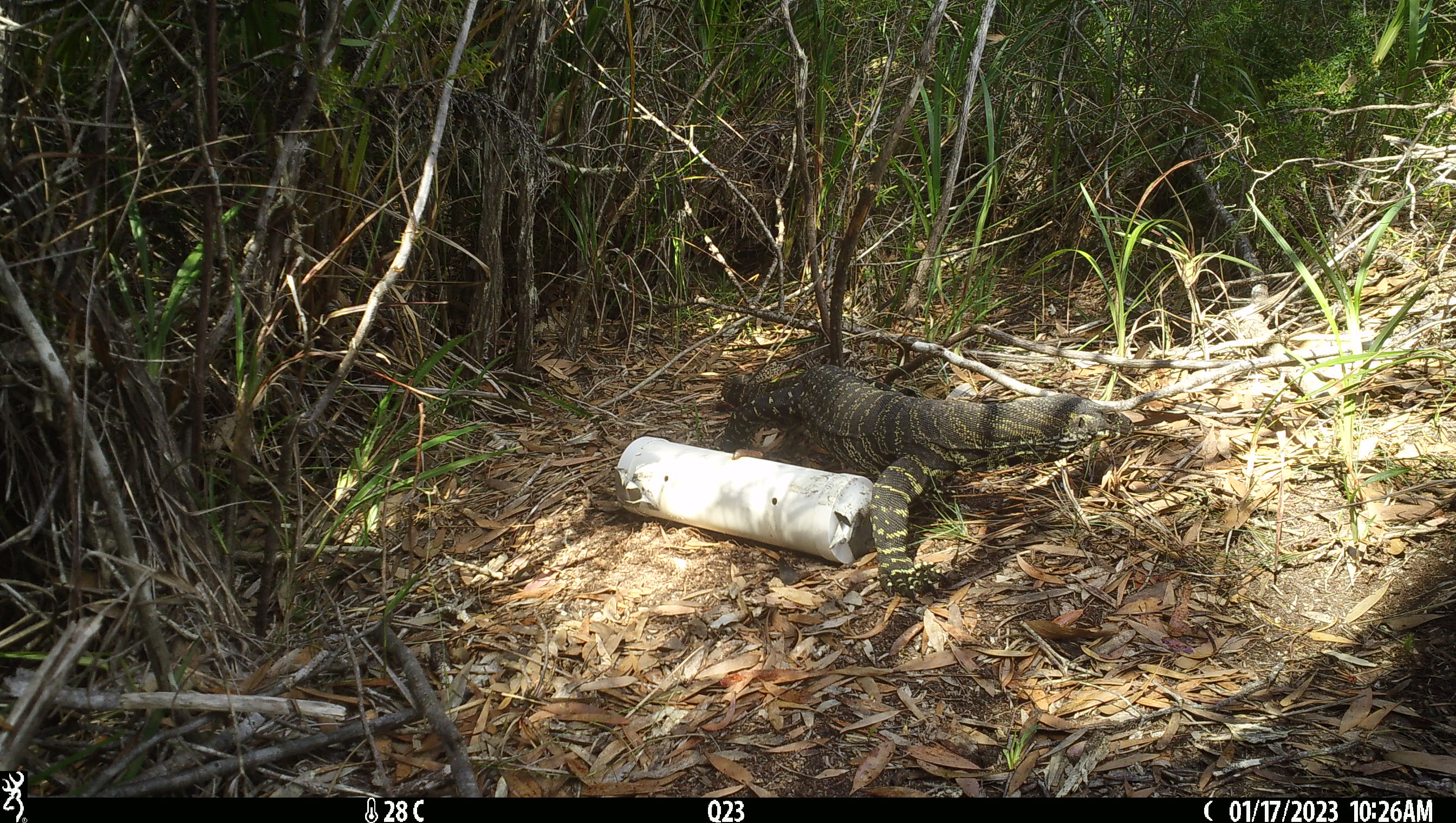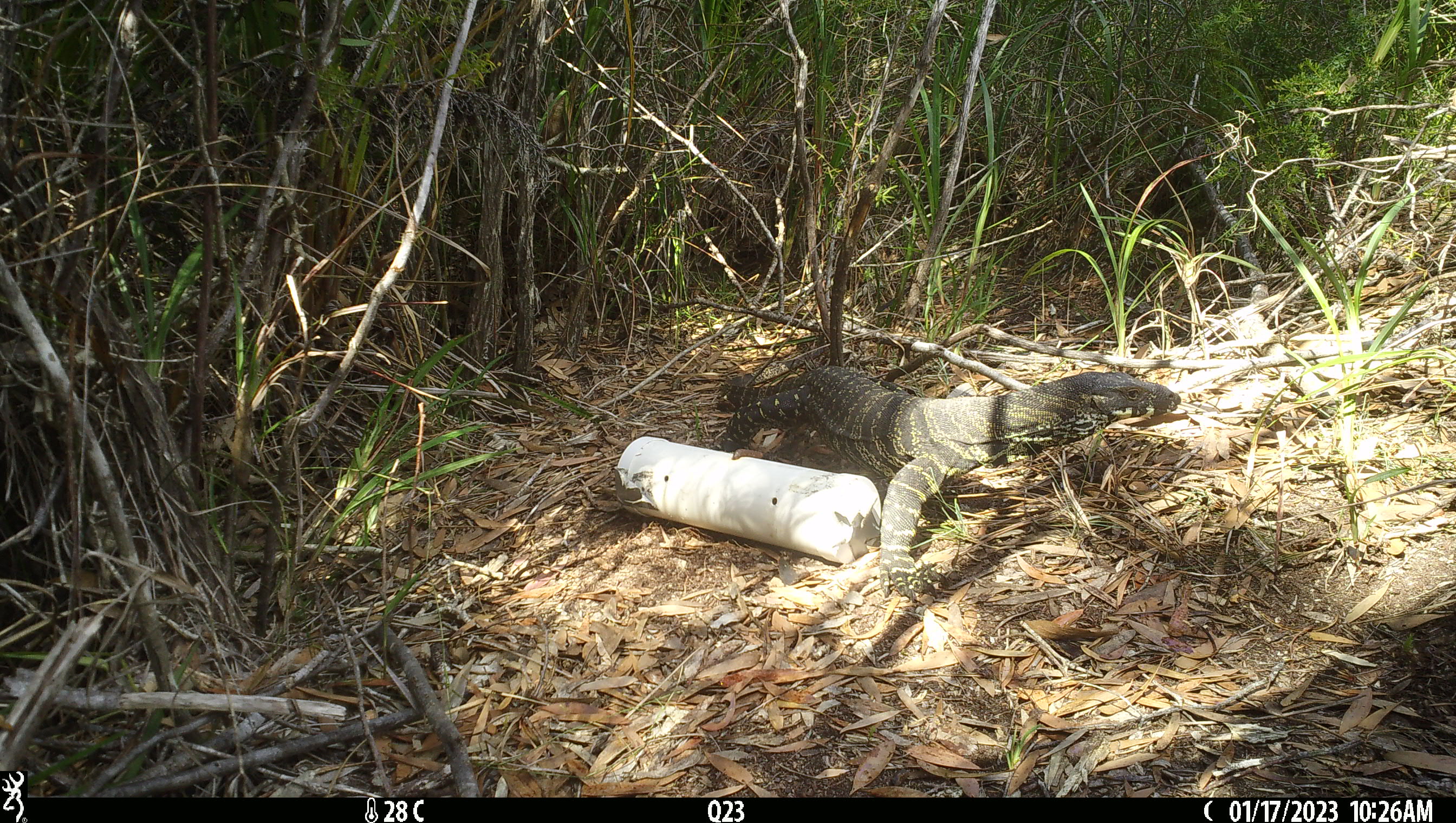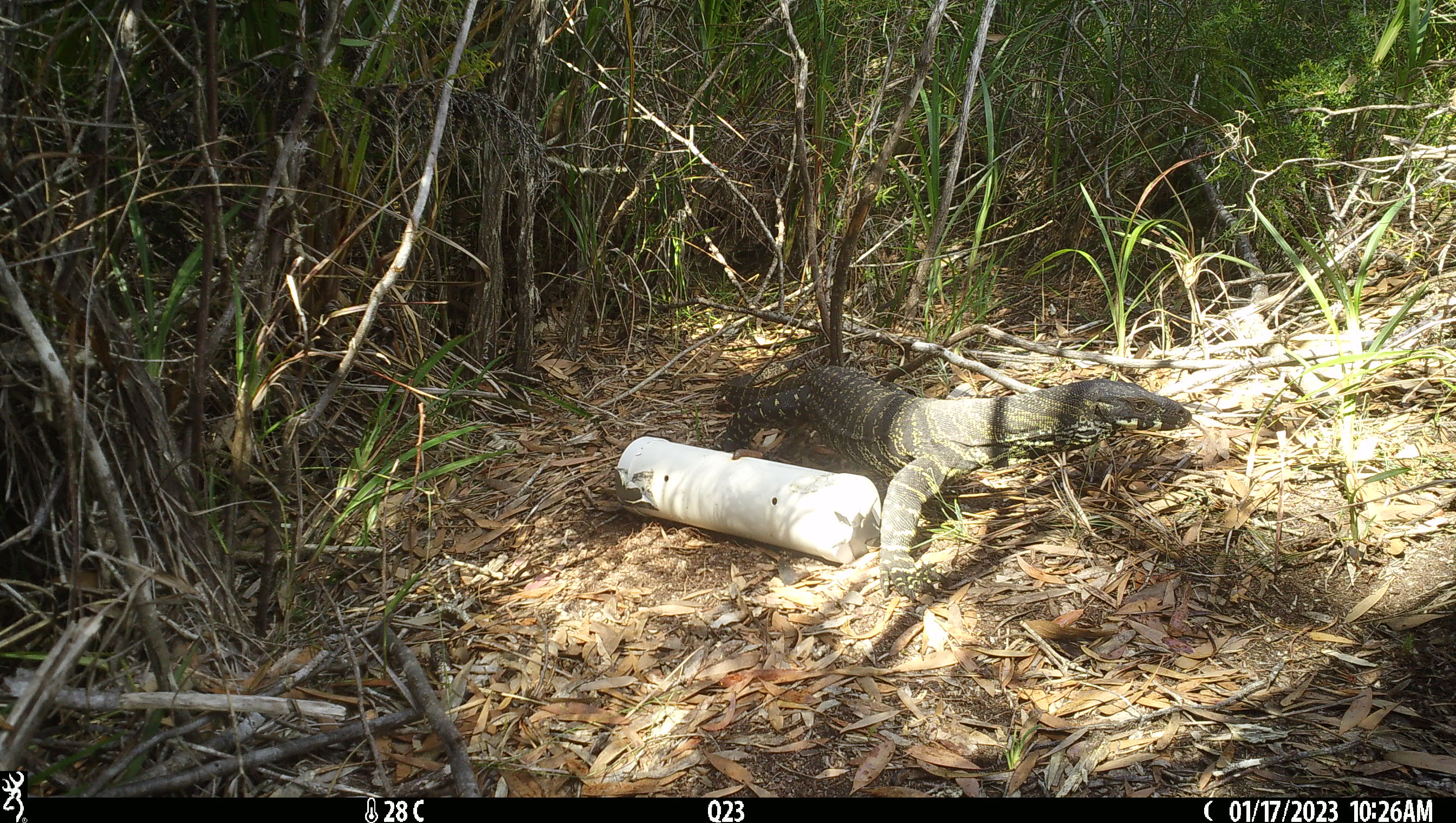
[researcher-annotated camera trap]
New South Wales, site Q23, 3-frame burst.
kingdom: Animalia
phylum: Chordata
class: Reptilia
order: Squamata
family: Varanidae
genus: Varanus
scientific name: Varanus varius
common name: lace monitor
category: goanna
Goanna (lace monitor) (Varanus varius).